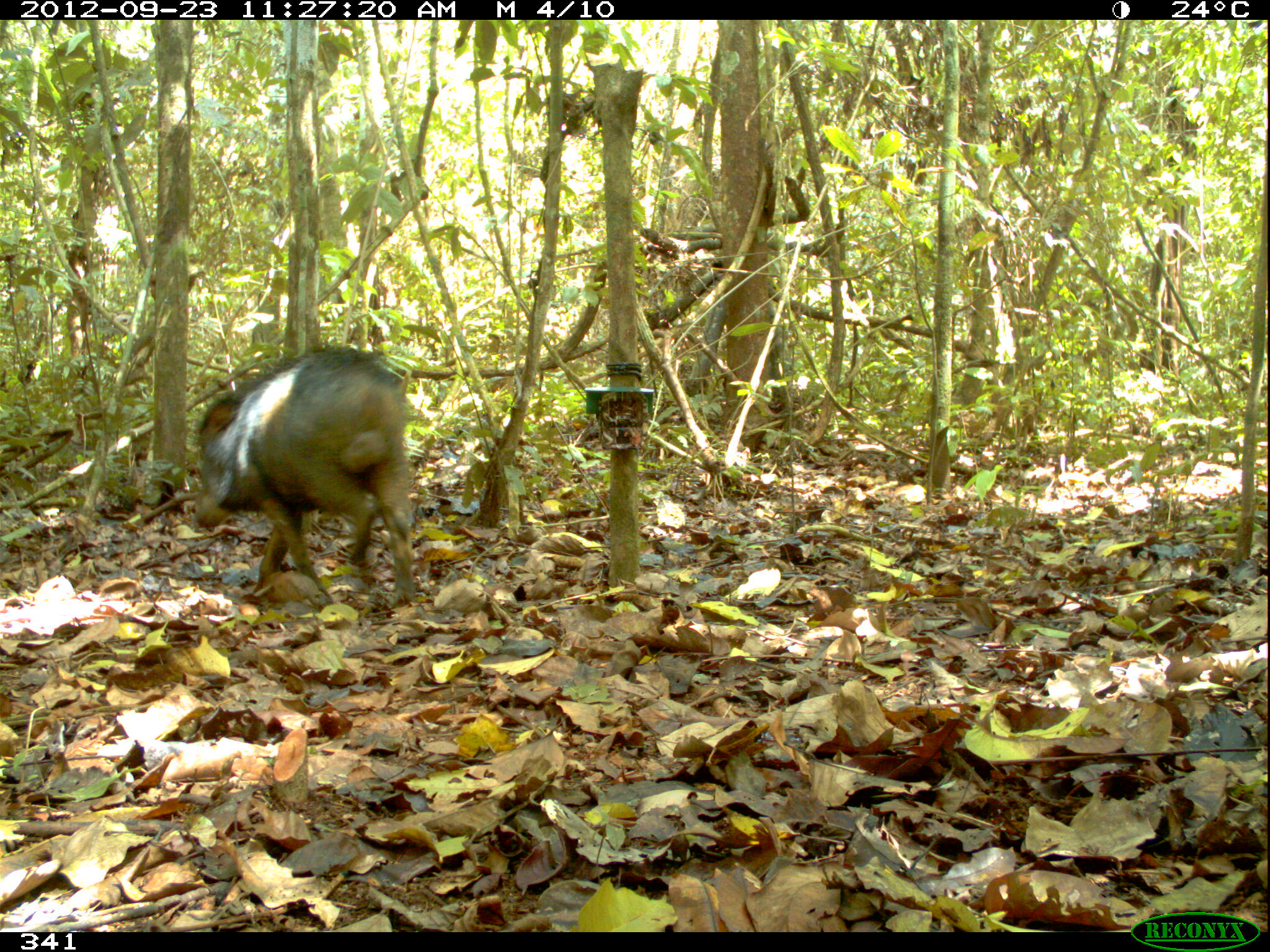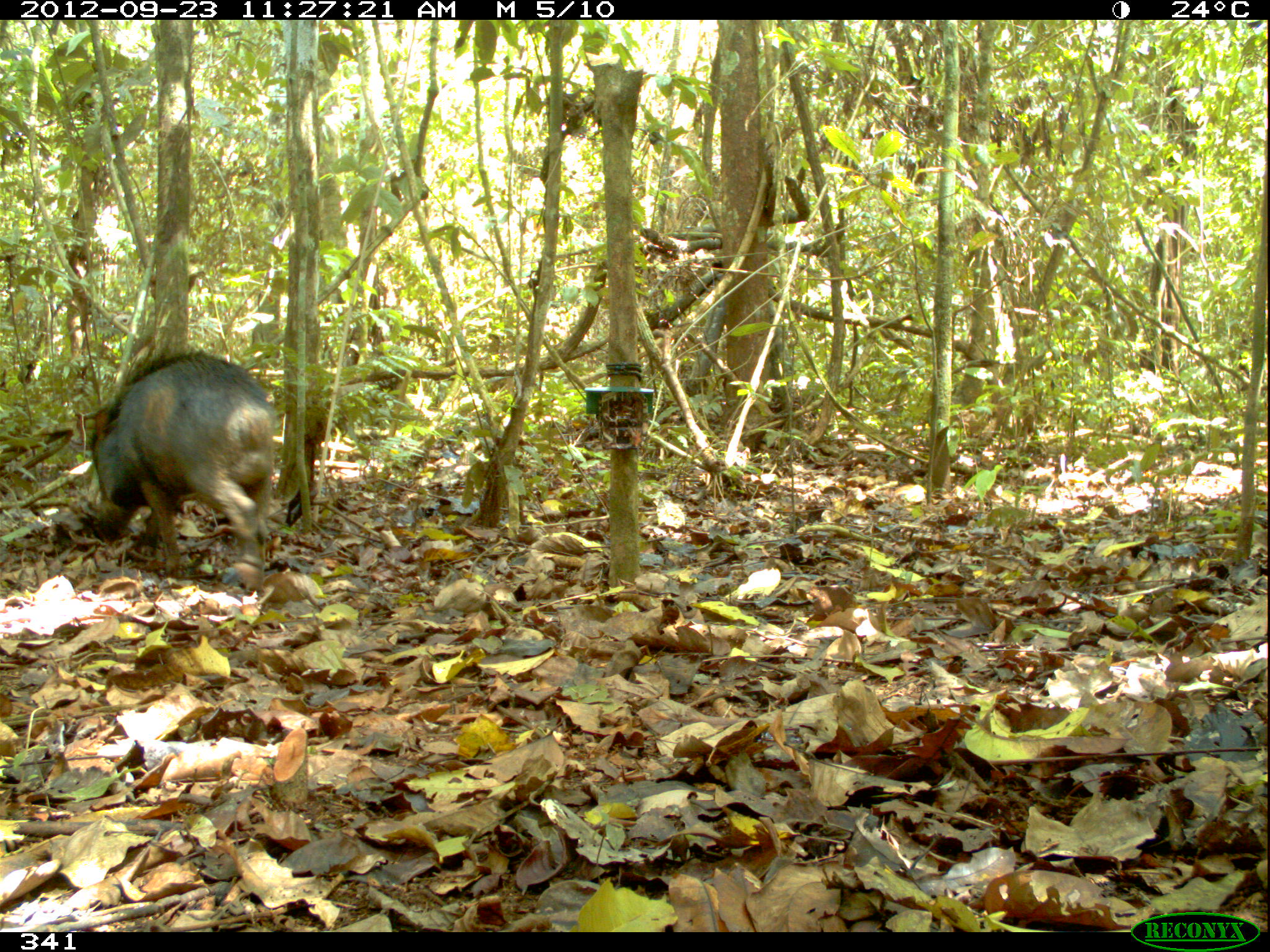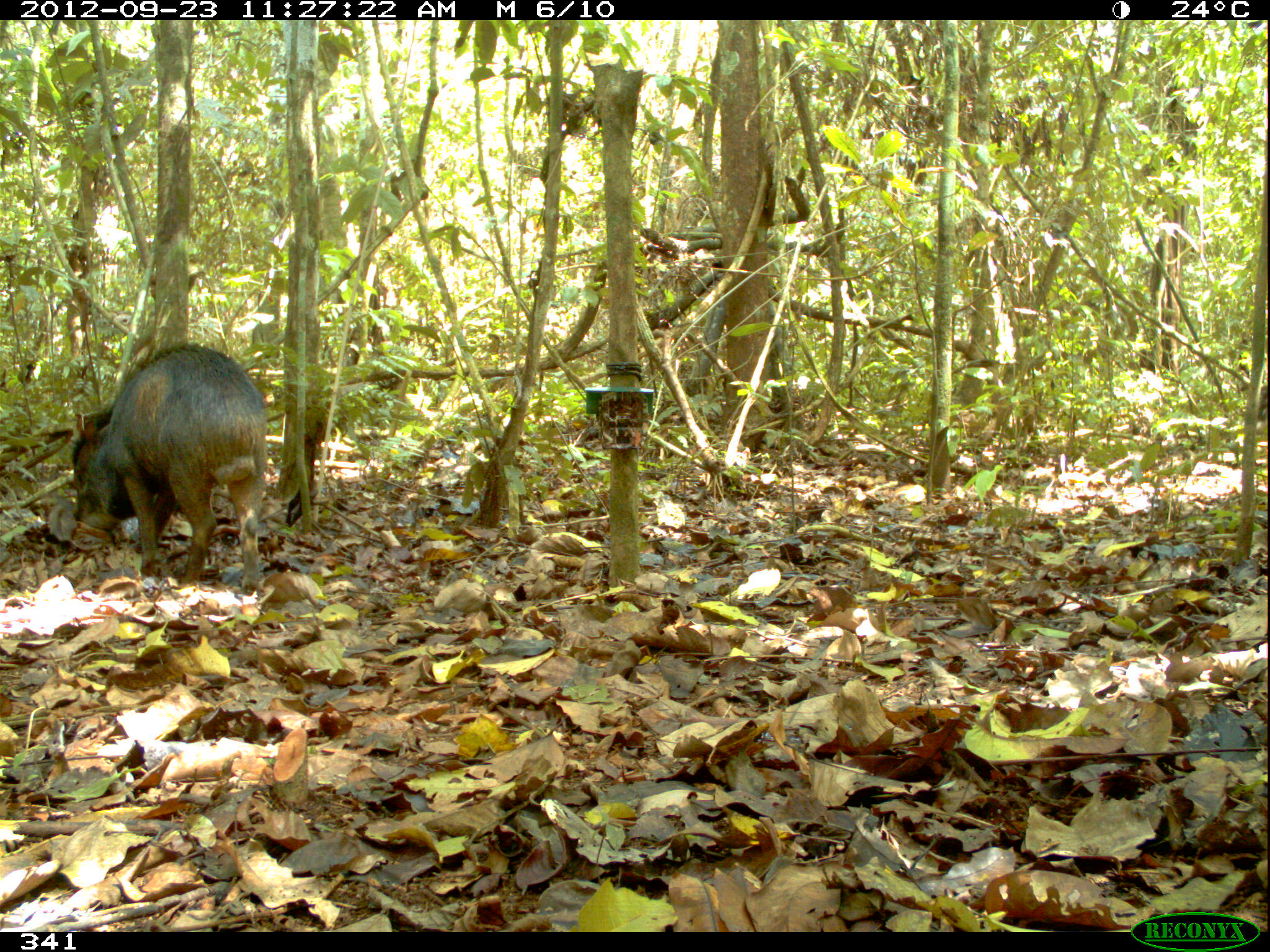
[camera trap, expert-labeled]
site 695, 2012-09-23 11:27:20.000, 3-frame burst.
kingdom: Animalia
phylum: Chordata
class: Mammalia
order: Artiodactyla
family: Tayassuidae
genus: Tayassu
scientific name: Tayassu pecari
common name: white-lipped peccary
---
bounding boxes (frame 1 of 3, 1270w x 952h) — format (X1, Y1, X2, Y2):
tayassu pecari: (190, 338, 415, 603)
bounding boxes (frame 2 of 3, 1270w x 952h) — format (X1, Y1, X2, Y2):
tayassu pecari: (80, 346, 278, 580)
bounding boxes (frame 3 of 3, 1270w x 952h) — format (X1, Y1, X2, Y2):
tayassu pecari: (71, 341, 266, 592)